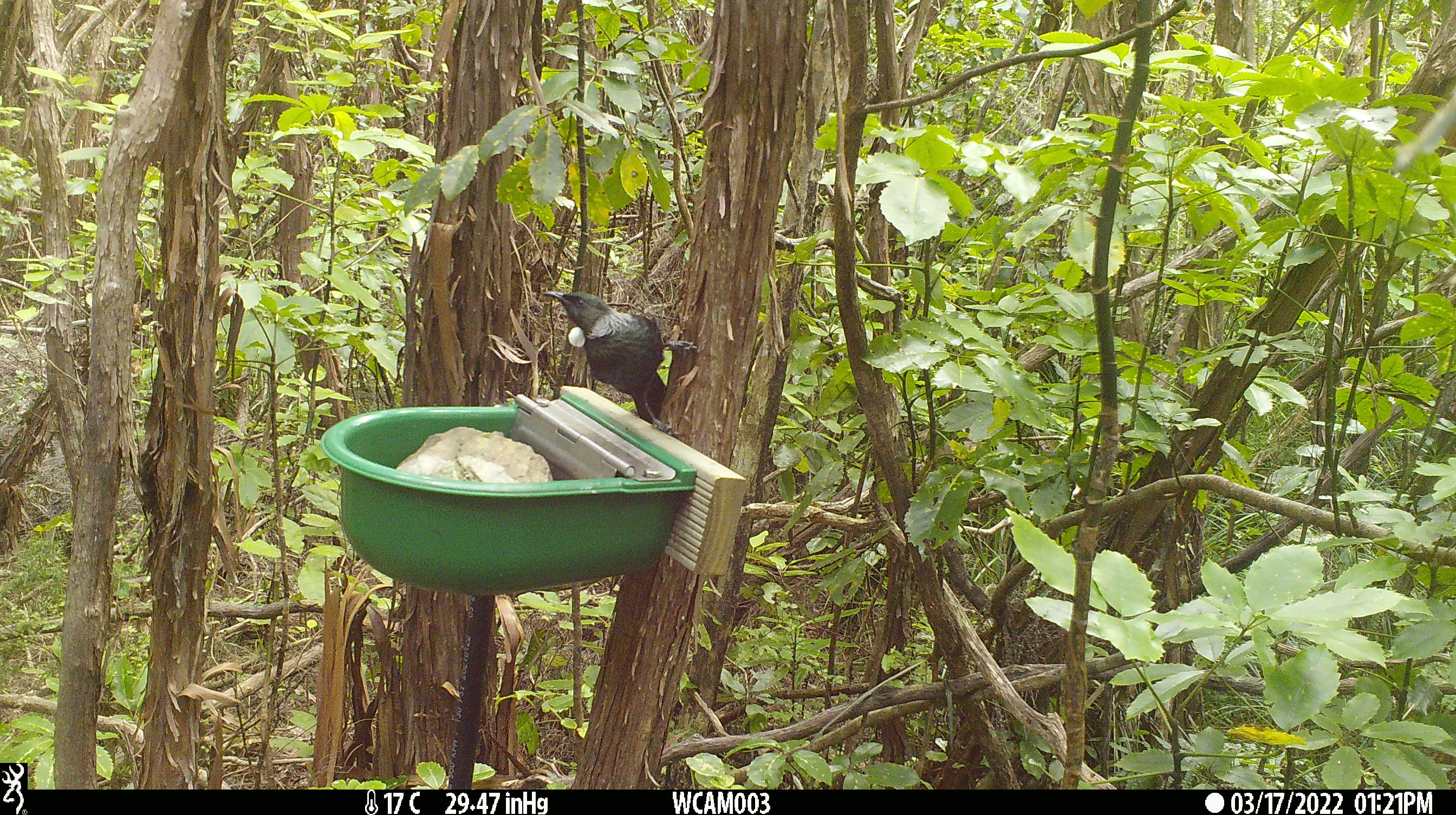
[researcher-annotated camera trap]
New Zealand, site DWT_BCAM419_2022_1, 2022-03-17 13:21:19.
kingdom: Animalia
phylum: Chordata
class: Aves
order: Passeriformes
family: Meliphagidae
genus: Prosthemadera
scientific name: Prosthemadera novaeseelandiae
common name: tui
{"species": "tui (Prosthemadera novaeseelandiae)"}